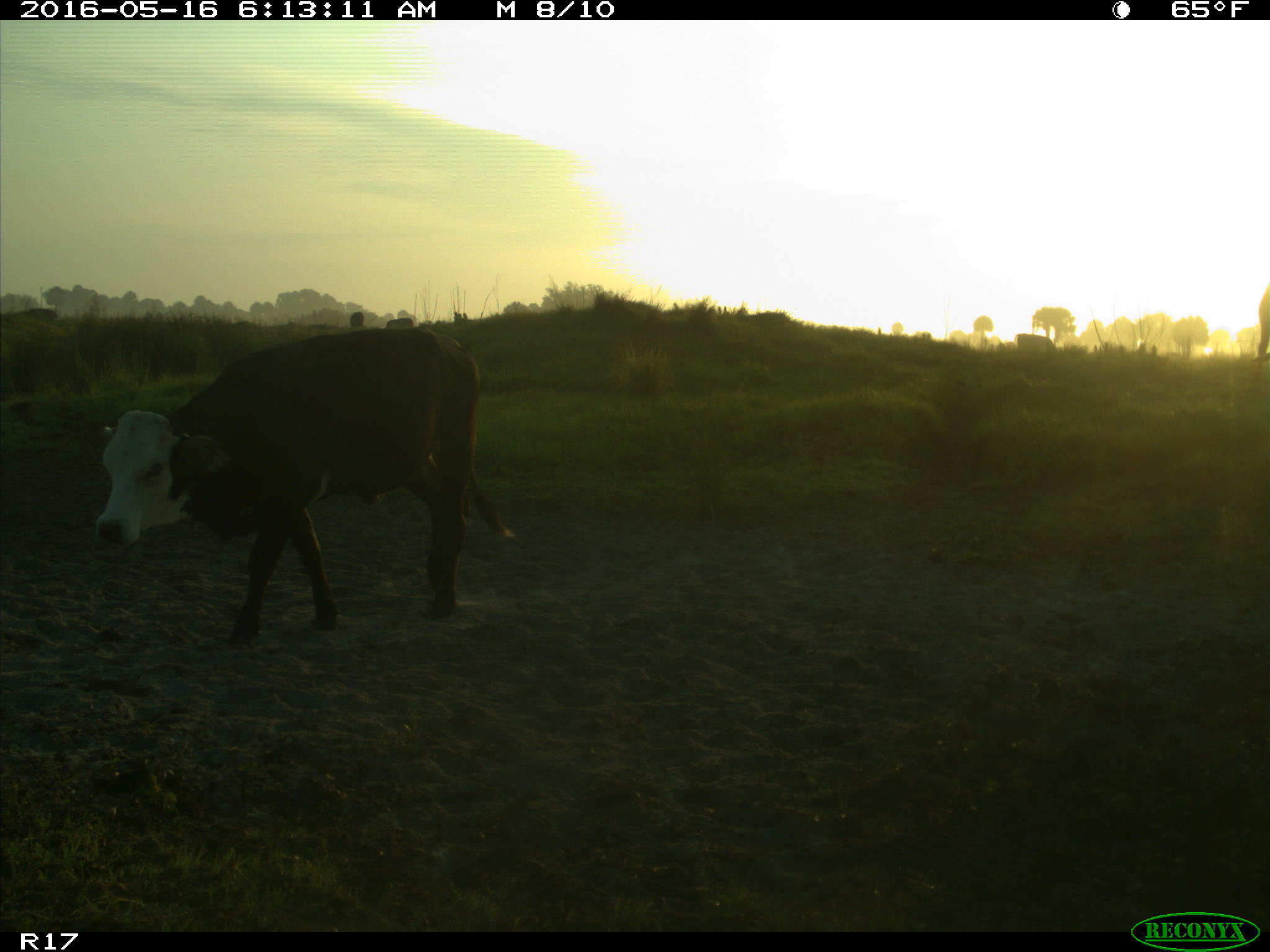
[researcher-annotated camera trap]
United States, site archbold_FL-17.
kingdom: Animalia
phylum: Chordata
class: Mammalia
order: Artiodactyla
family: Bovidae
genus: Bos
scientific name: Bos taurus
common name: domestic cow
Bos taurus (domestic cow).